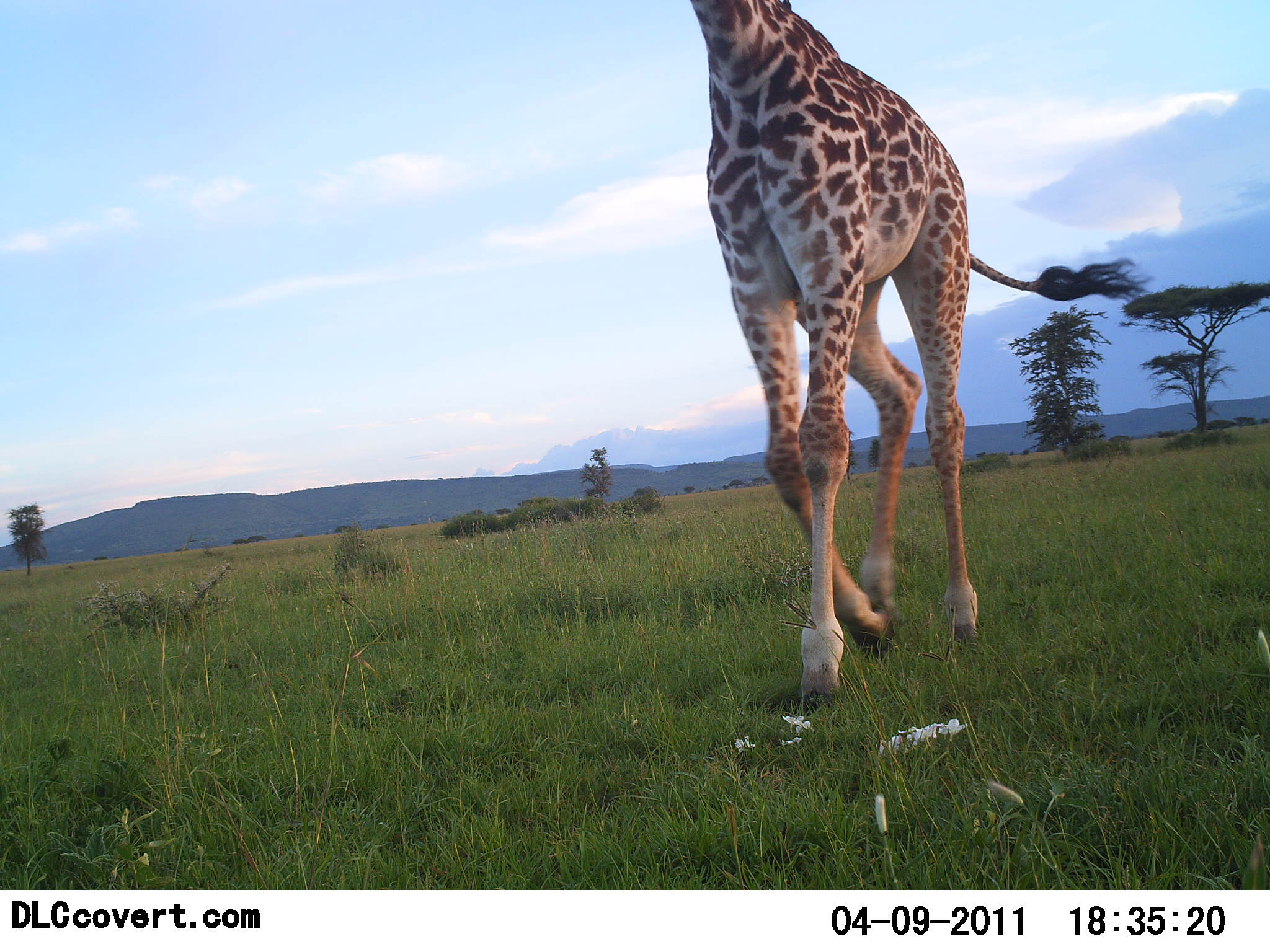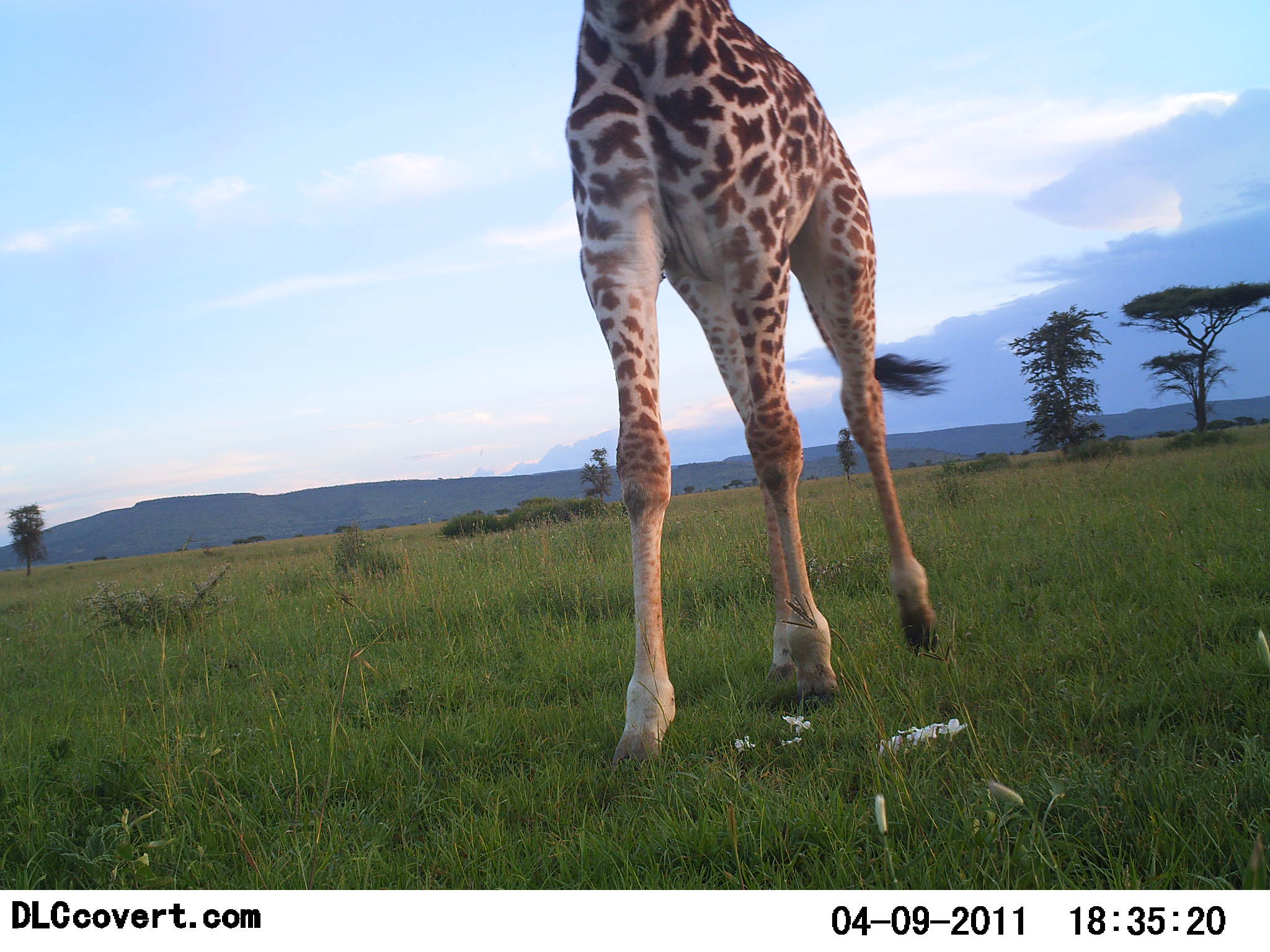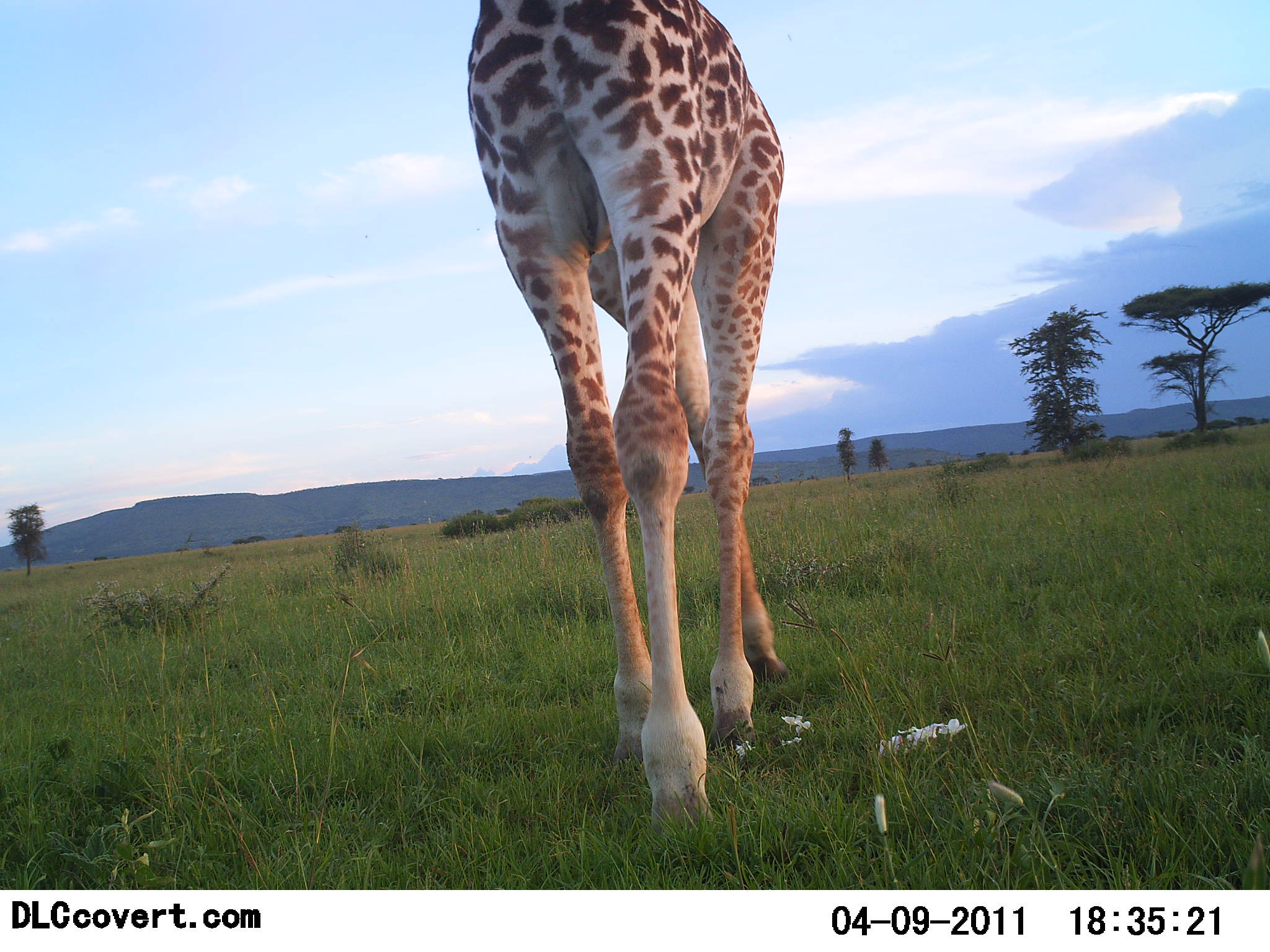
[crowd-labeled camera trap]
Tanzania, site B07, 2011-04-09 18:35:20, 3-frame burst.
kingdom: Animalia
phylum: Chordata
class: Mammalia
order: Artiodactyla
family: Giraffidae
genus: Giraffa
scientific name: Giraffa camelopardalis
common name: giraffe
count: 1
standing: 20%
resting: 0%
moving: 80%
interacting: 10%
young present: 0%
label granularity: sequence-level